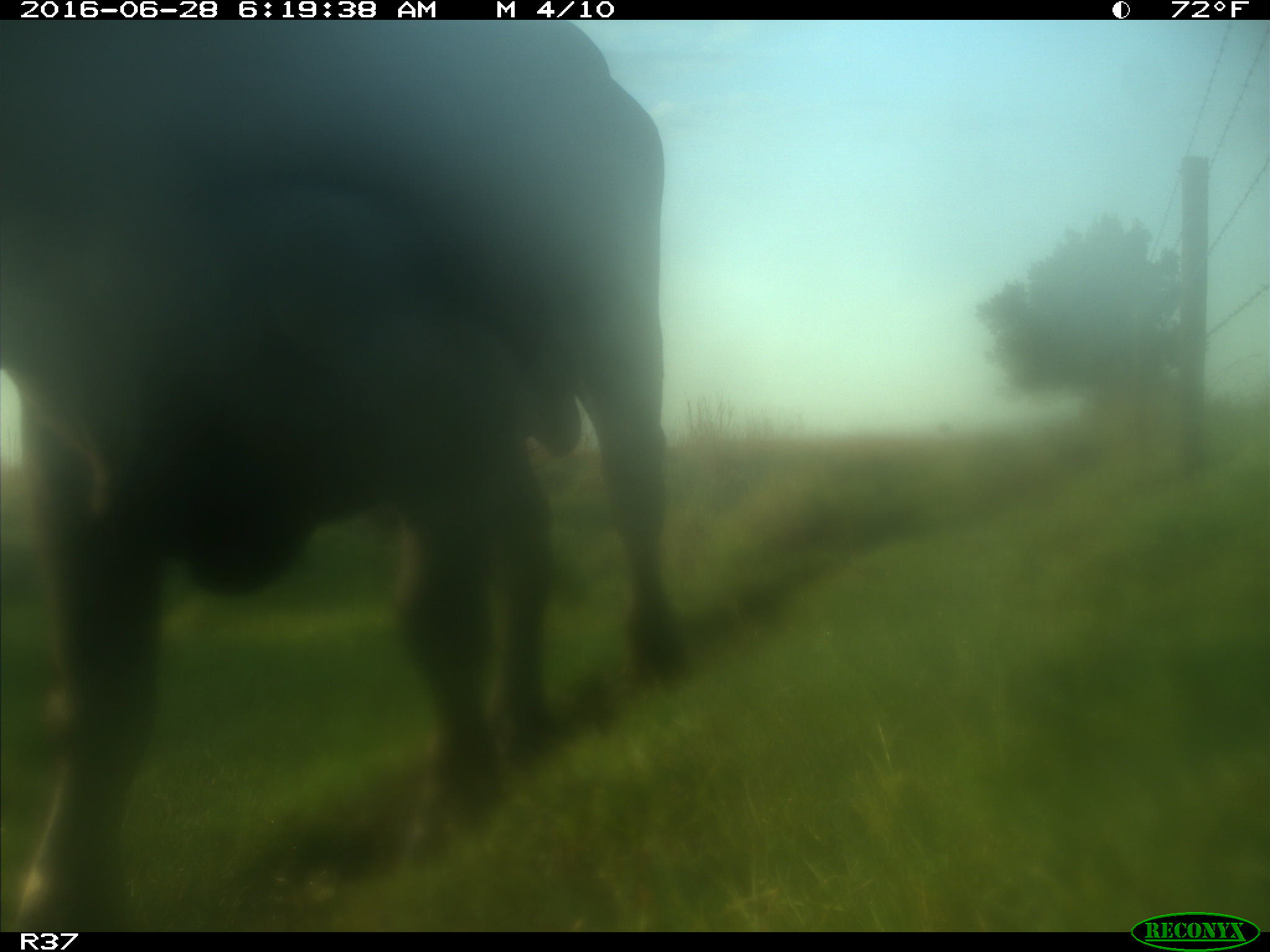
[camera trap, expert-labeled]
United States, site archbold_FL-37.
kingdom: Animalia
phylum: Chordata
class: Mammalia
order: Artiodactyla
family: Bovidae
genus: Bos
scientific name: Bos taurus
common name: domestic cow